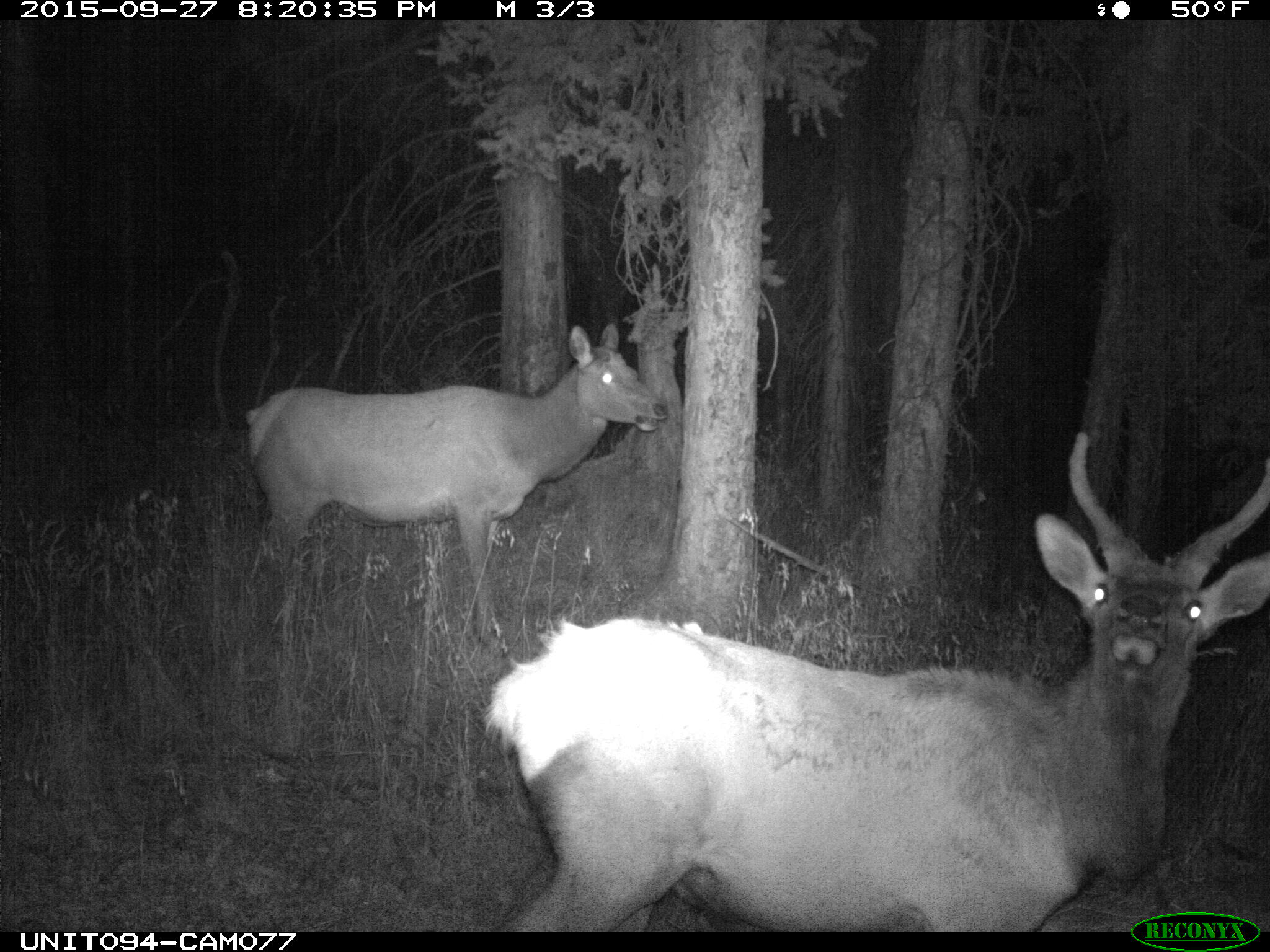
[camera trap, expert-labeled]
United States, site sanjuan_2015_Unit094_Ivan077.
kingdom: Animalia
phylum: Chordata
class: Mammalia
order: Artiodactyla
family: Cervidae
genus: Cervus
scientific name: Cervus elaphus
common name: red deer